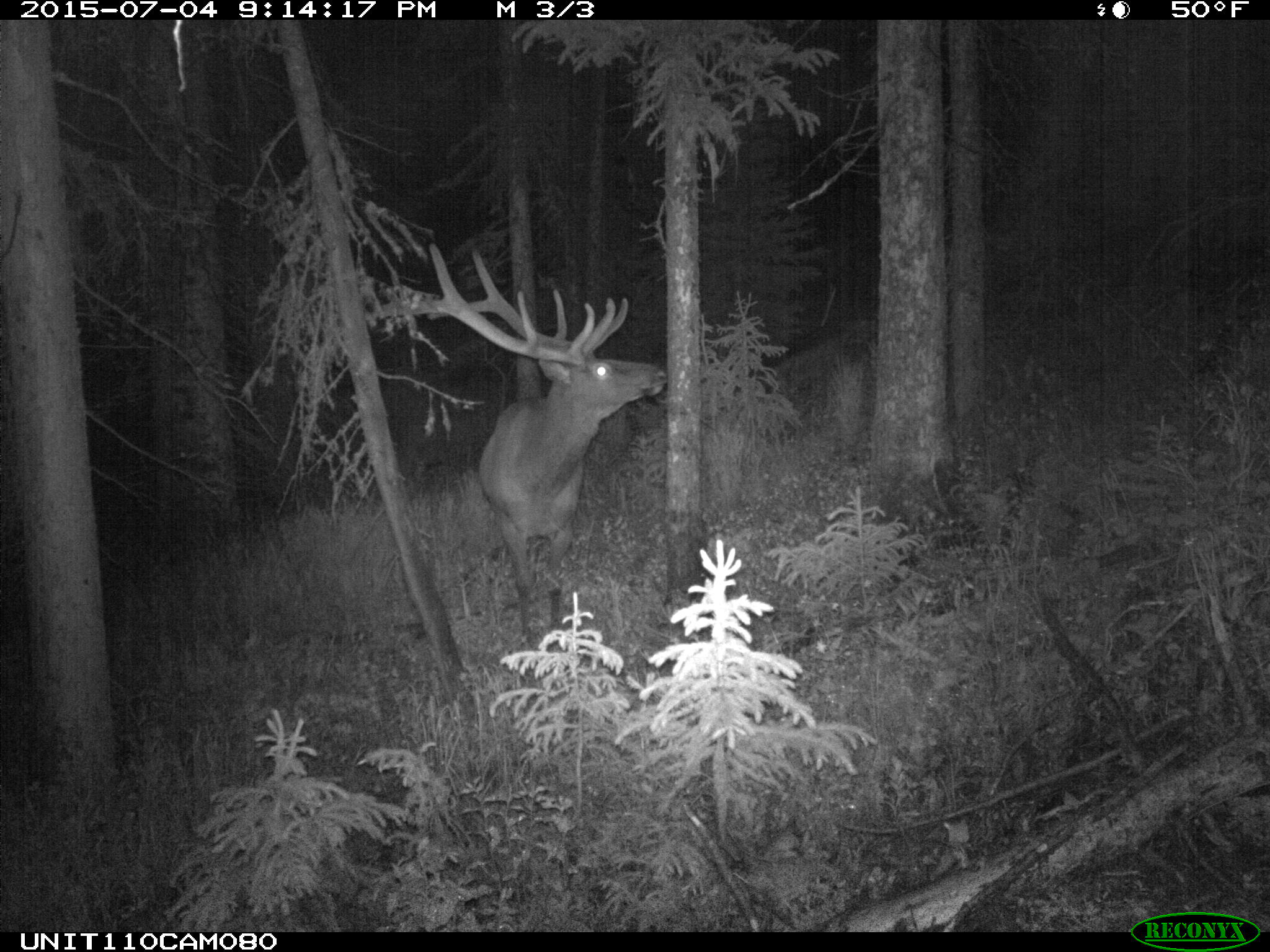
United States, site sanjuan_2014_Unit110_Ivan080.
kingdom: Animalia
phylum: Chordata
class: Mammalia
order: Artiodactyla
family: Cervidae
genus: Cervus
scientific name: Cervus elaphus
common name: red deer